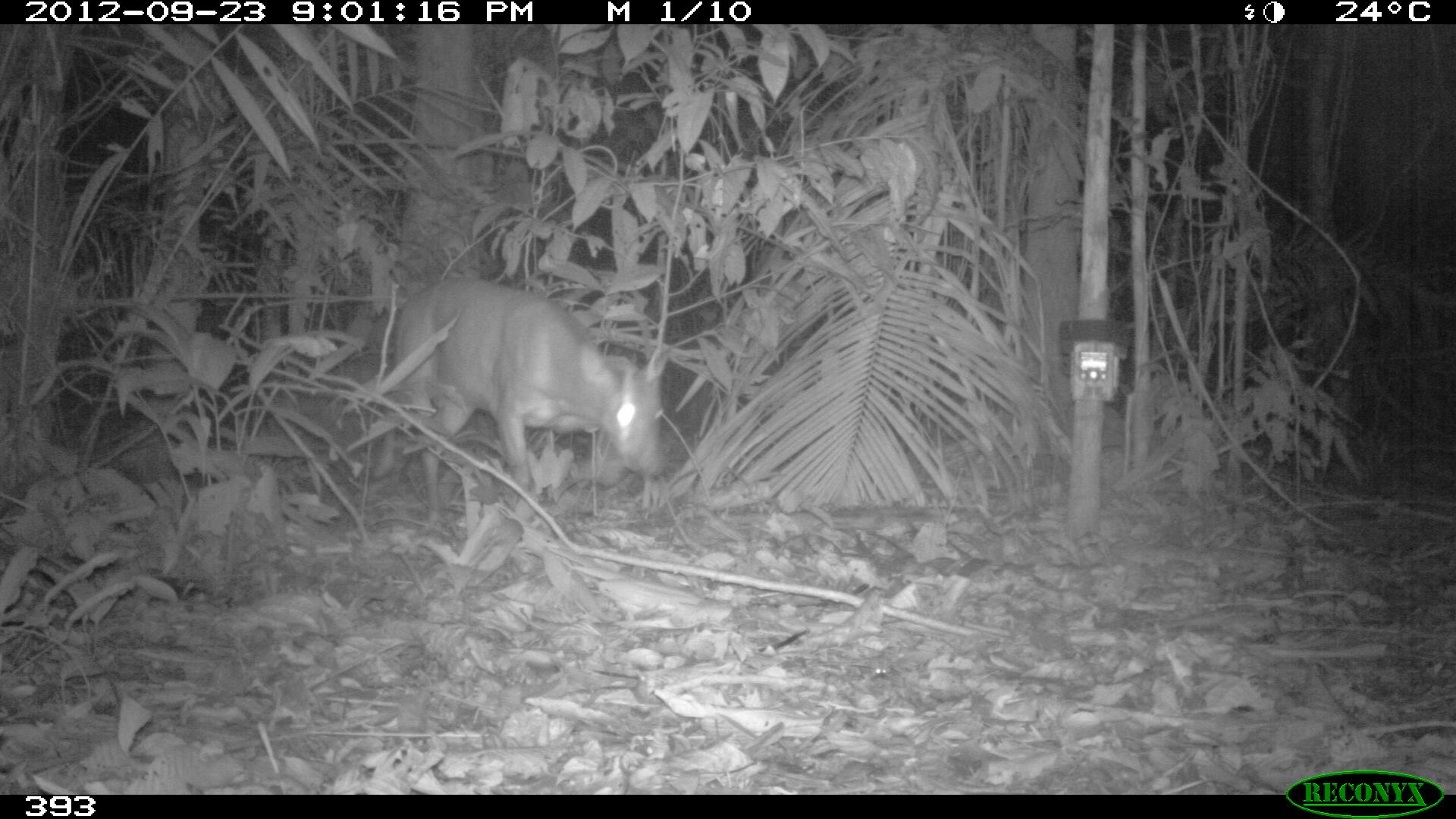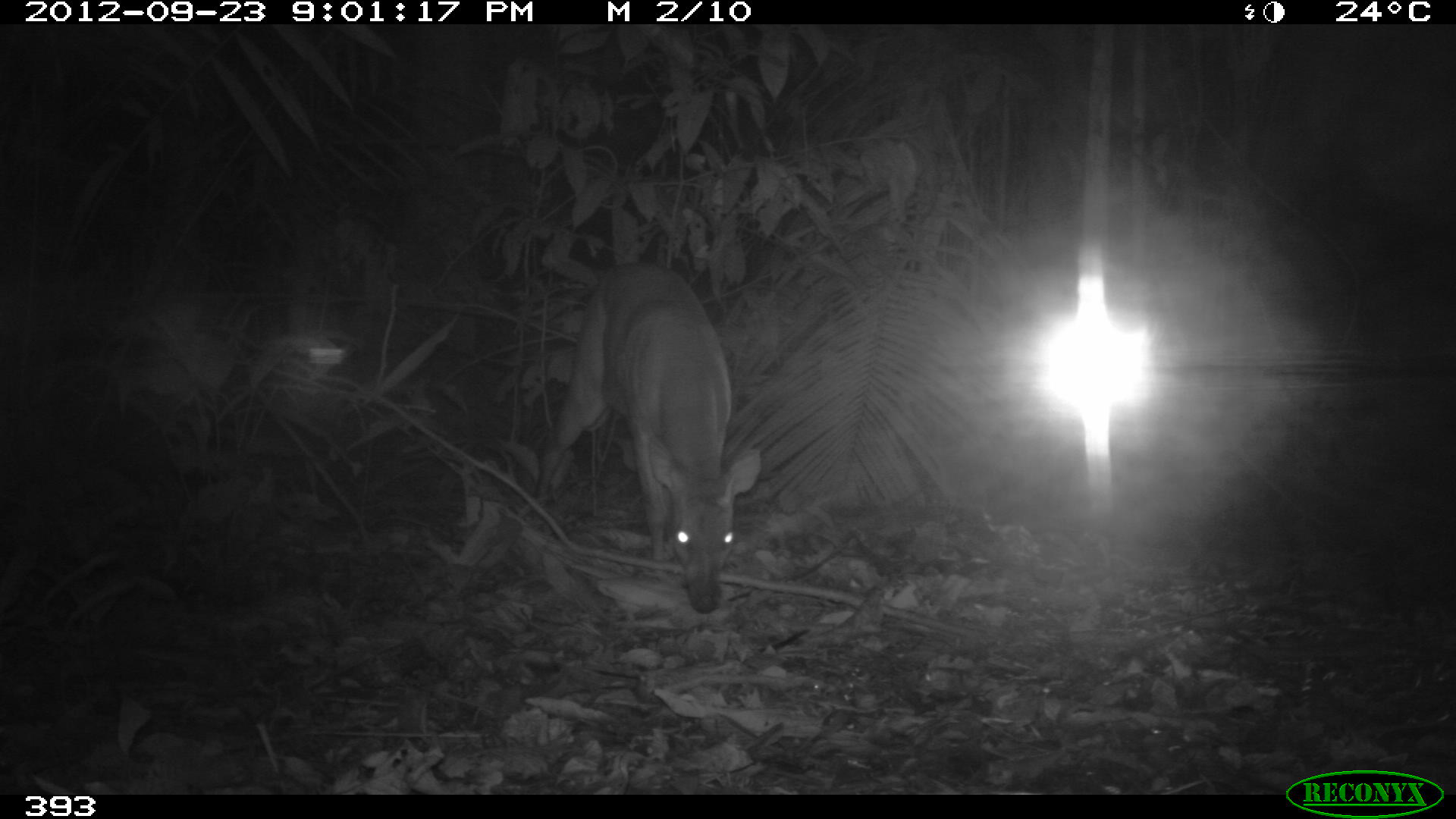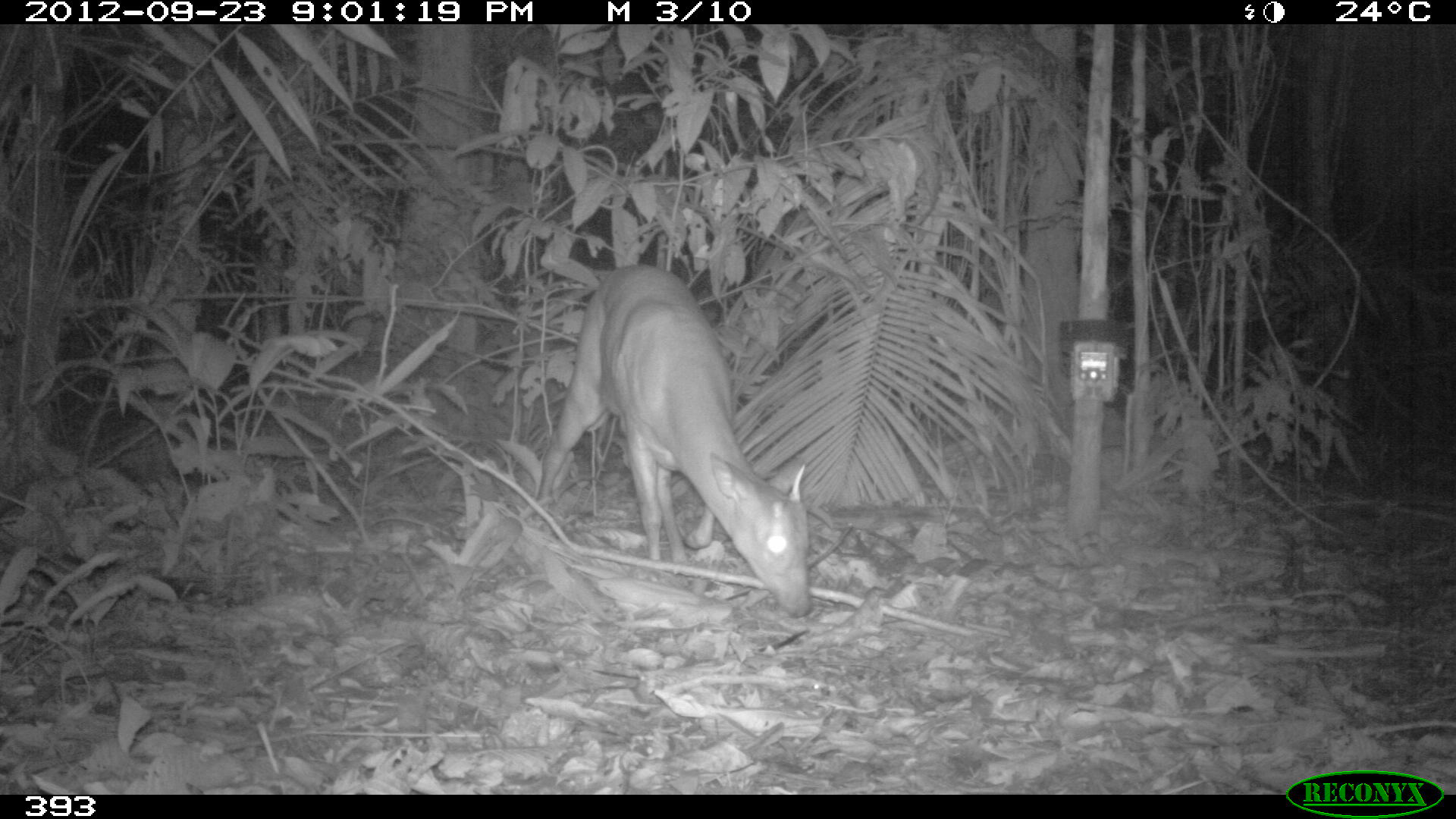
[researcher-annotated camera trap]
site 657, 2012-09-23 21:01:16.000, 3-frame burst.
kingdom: Animalia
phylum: Chordata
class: Mammalia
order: Artiodactyla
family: Cervidae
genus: Mazama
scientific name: Mazama americana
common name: red brocket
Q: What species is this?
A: Mazama americana (red brocket).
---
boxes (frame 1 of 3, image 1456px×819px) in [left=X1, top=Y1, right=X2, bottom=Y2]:
mazama americana: [left=393, top=278, right=664, bottom=507]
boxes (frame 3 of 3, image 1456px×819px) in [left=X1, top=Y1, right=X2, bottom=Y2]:
mazama americana: [left=534, top=263, right=812, bottom=619]